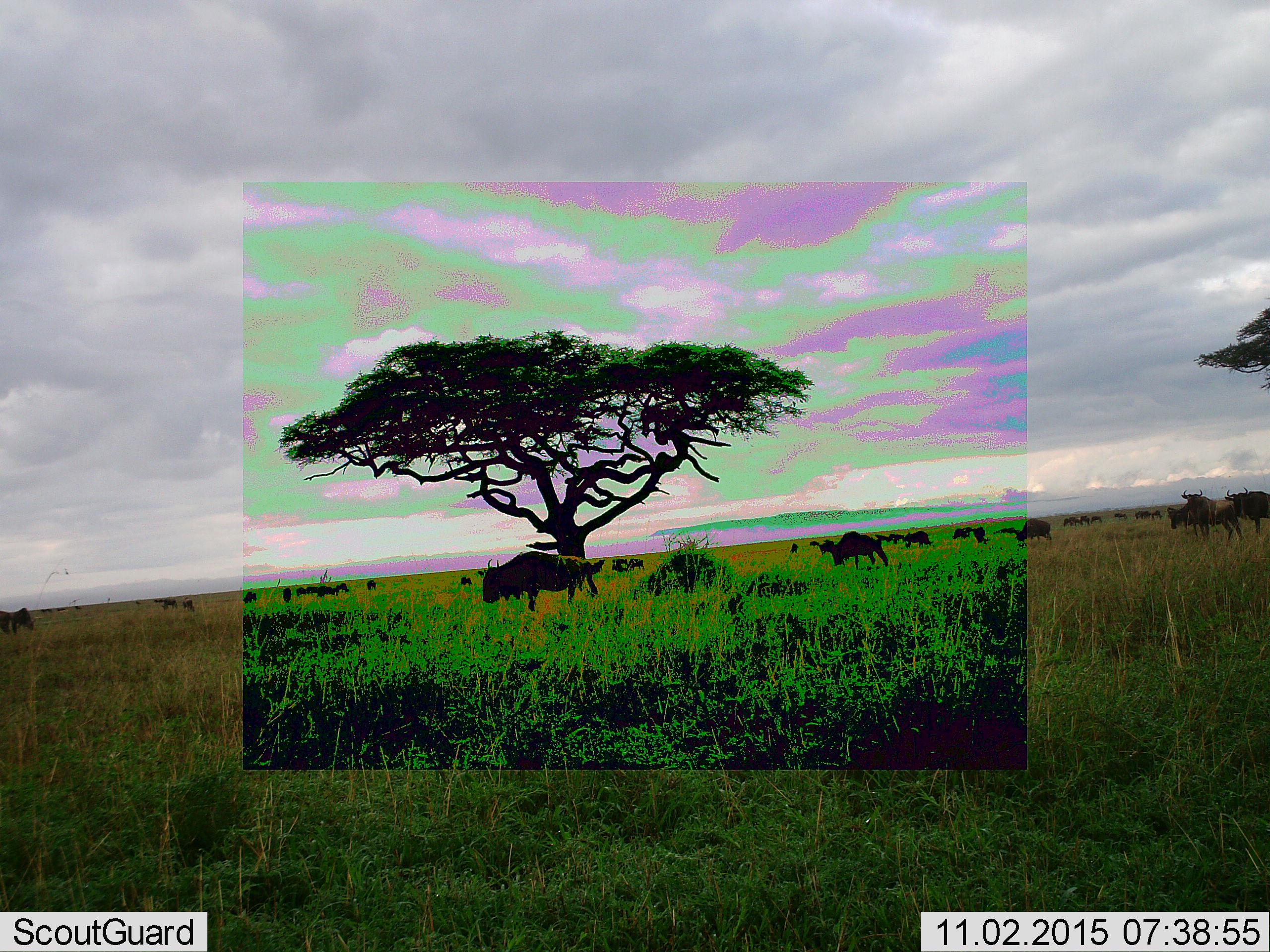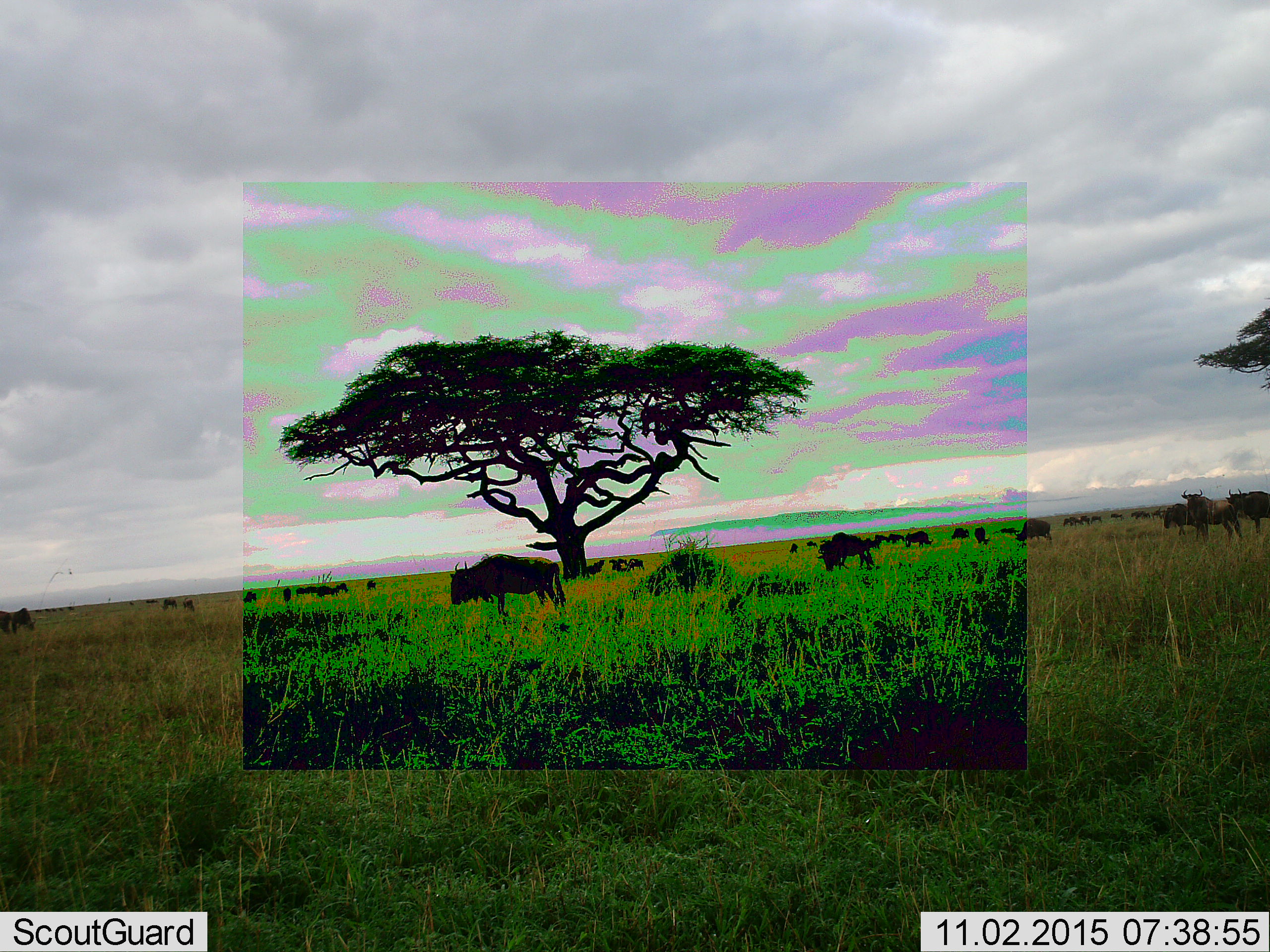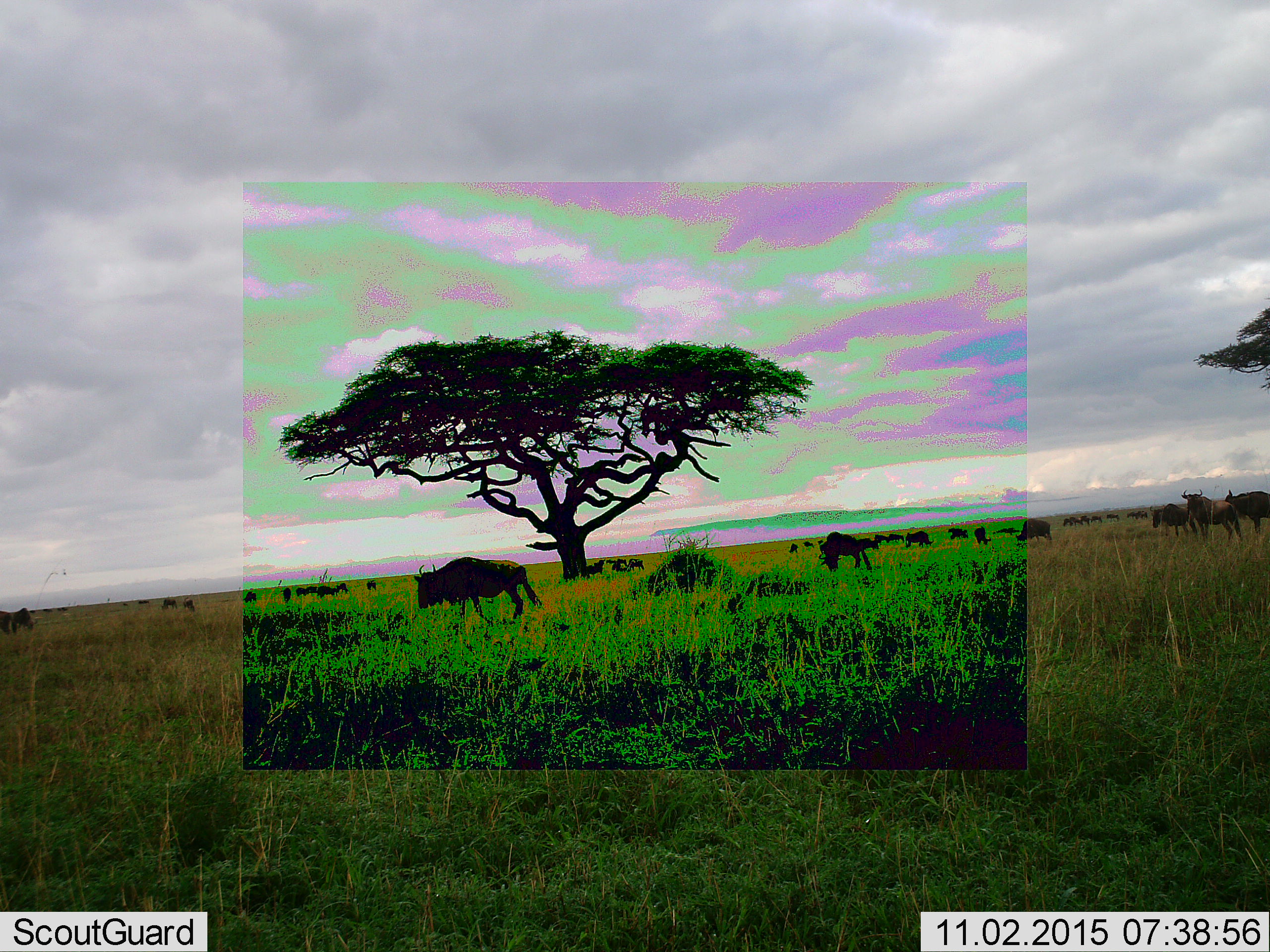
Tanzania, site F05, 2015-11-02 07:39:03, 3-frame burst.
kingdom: Animalia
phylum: Chordata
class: Mammalia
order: Artiodactyla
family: Bovidae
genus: Connochaetes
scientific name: Connochaetes taurinus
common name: blue wildebeest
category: wildebeest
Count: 11-50.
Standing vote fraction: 76%.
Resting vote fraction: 6%.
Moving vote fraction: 94%.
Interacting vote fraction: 0%.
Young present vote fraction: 12%.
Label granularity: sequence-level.